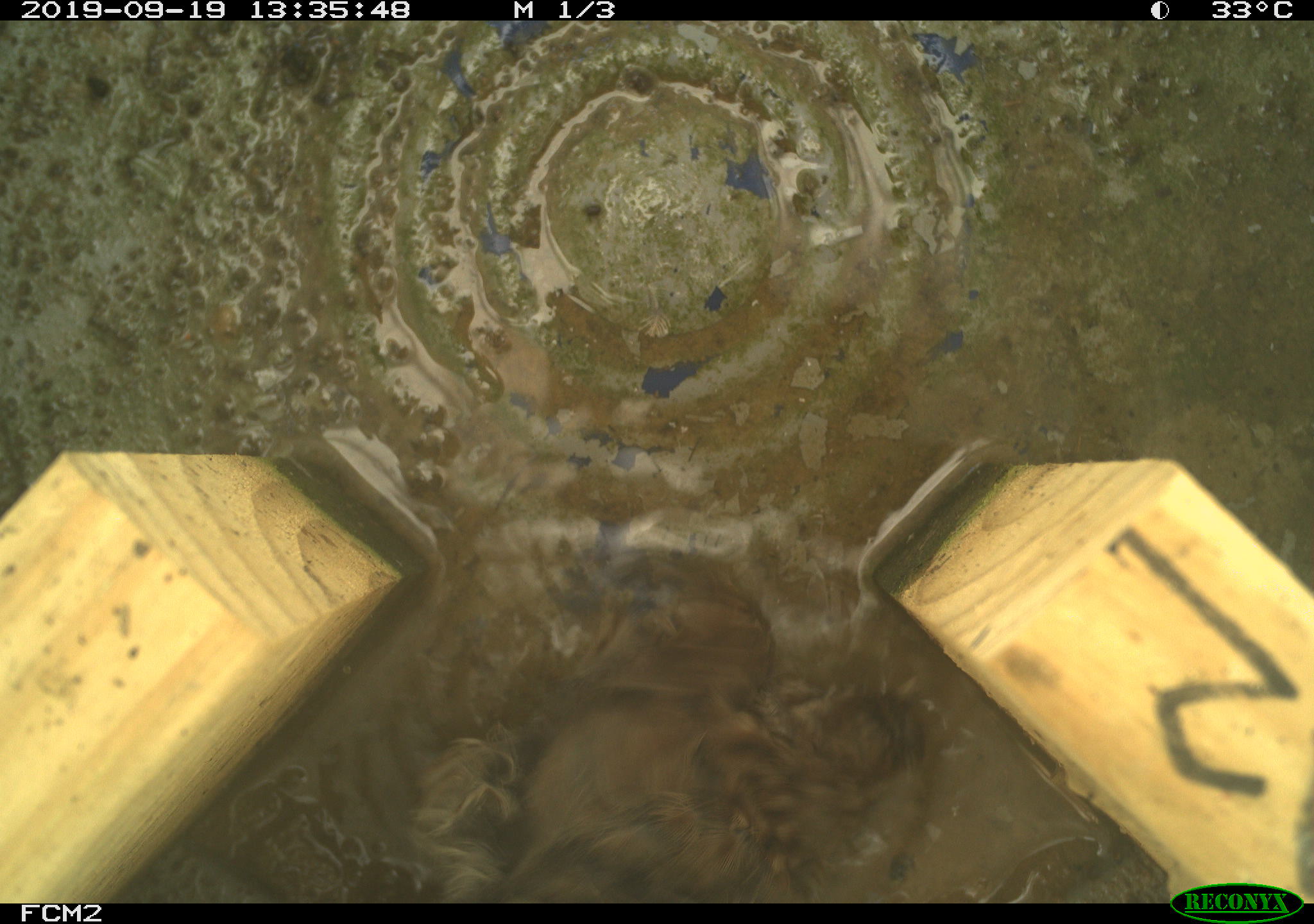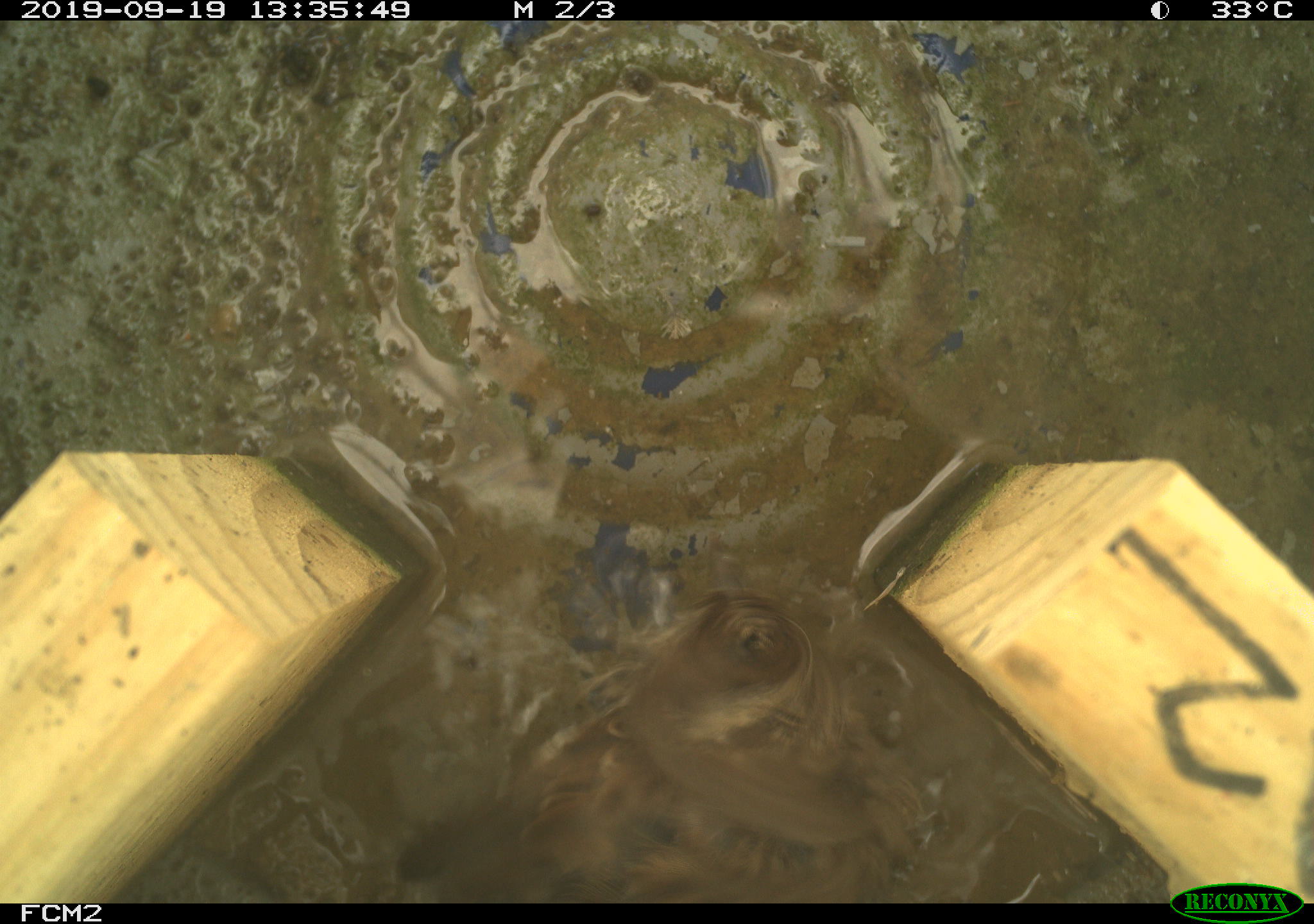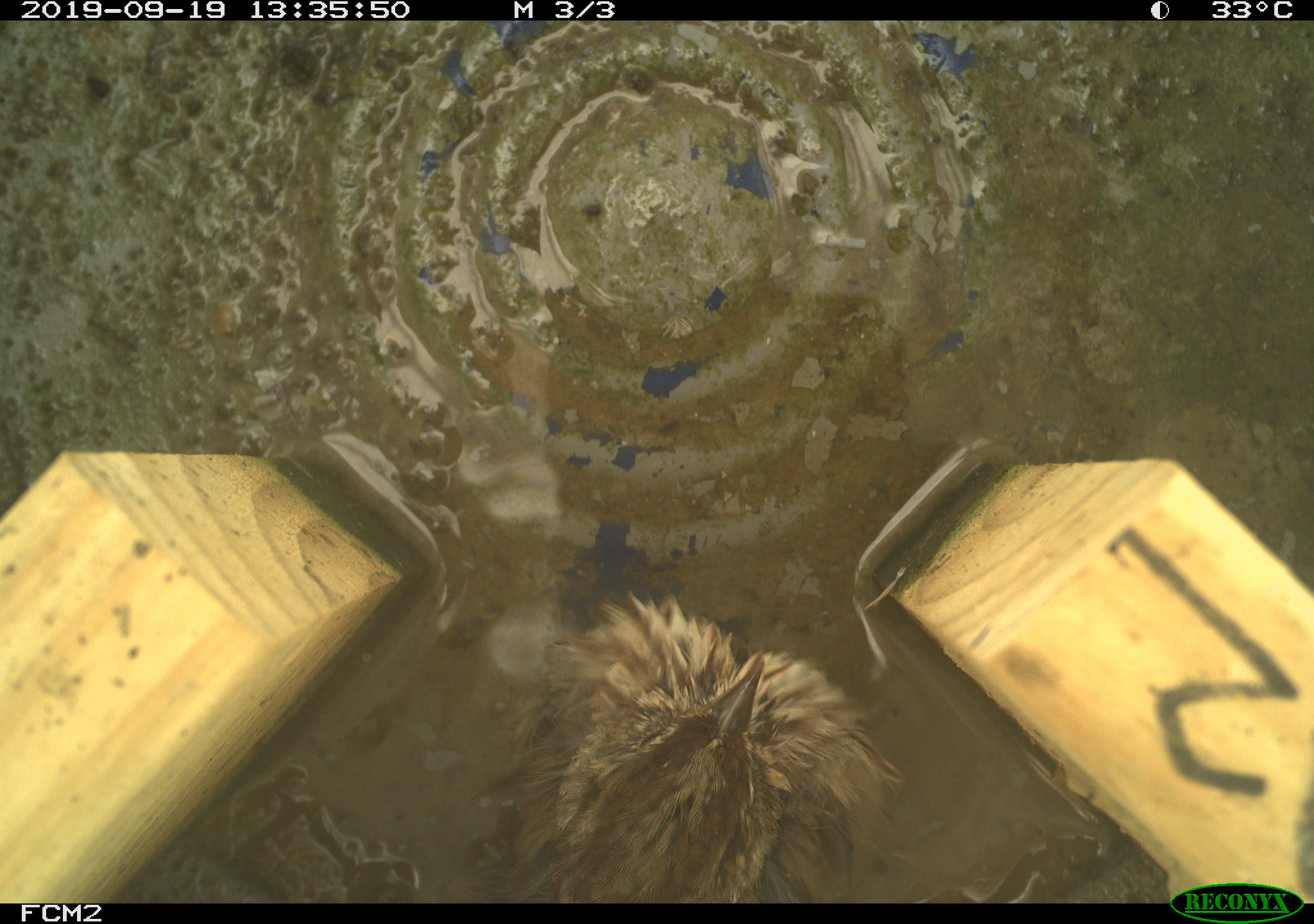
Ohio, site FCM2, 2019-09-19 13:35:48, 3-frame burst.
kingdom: Animalia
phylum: Chordata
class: Aves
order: Passeriformes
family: Passerellidae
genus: Melospiza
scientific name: Melospiza melodia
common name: song sparrow